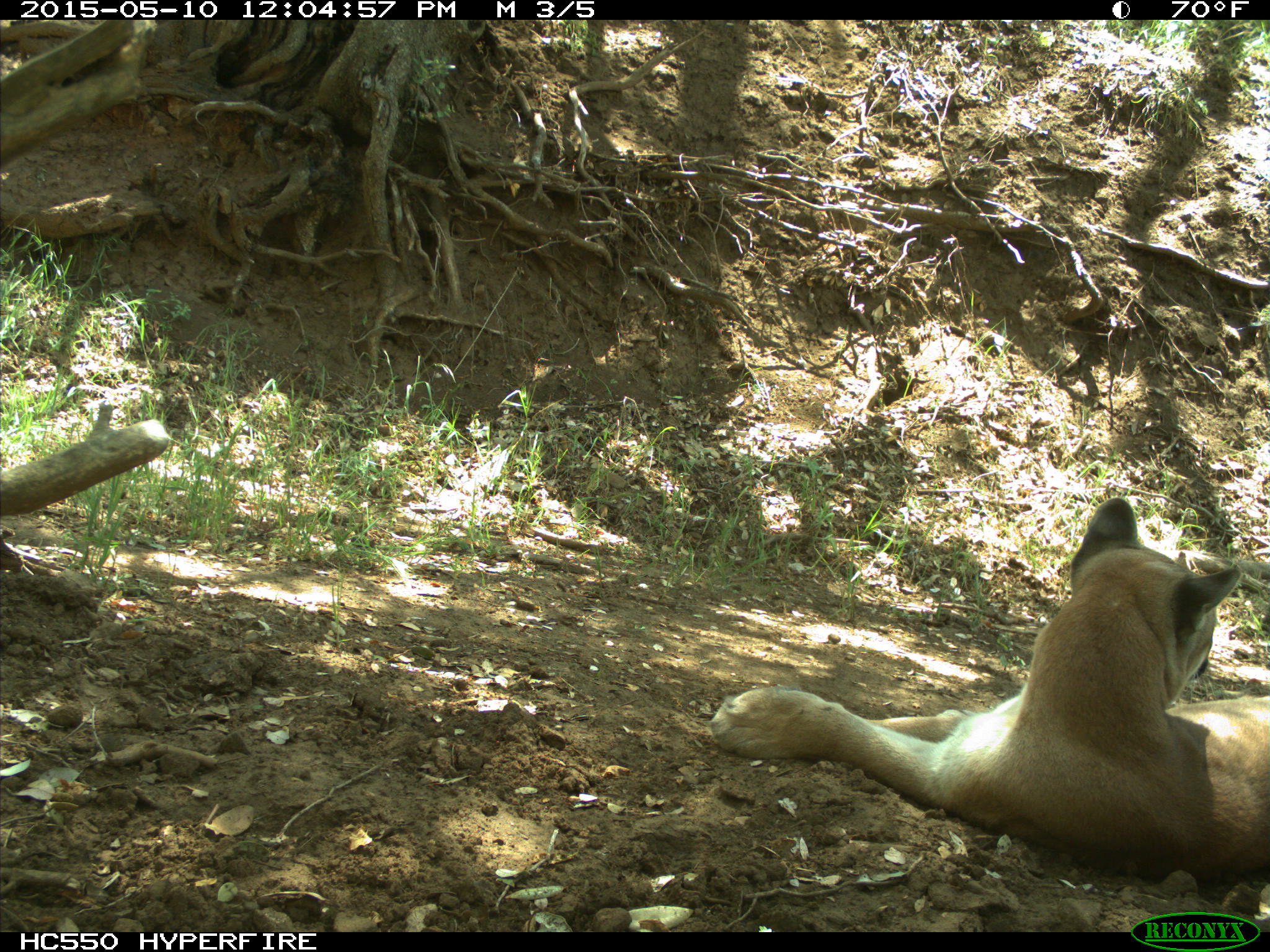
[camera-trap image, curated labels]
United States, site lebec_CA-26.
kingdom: Animalia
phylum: Chordata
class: Mammalia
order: Carnivora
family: Felidae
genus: Puma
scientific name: Puma concolor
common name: mountain lion